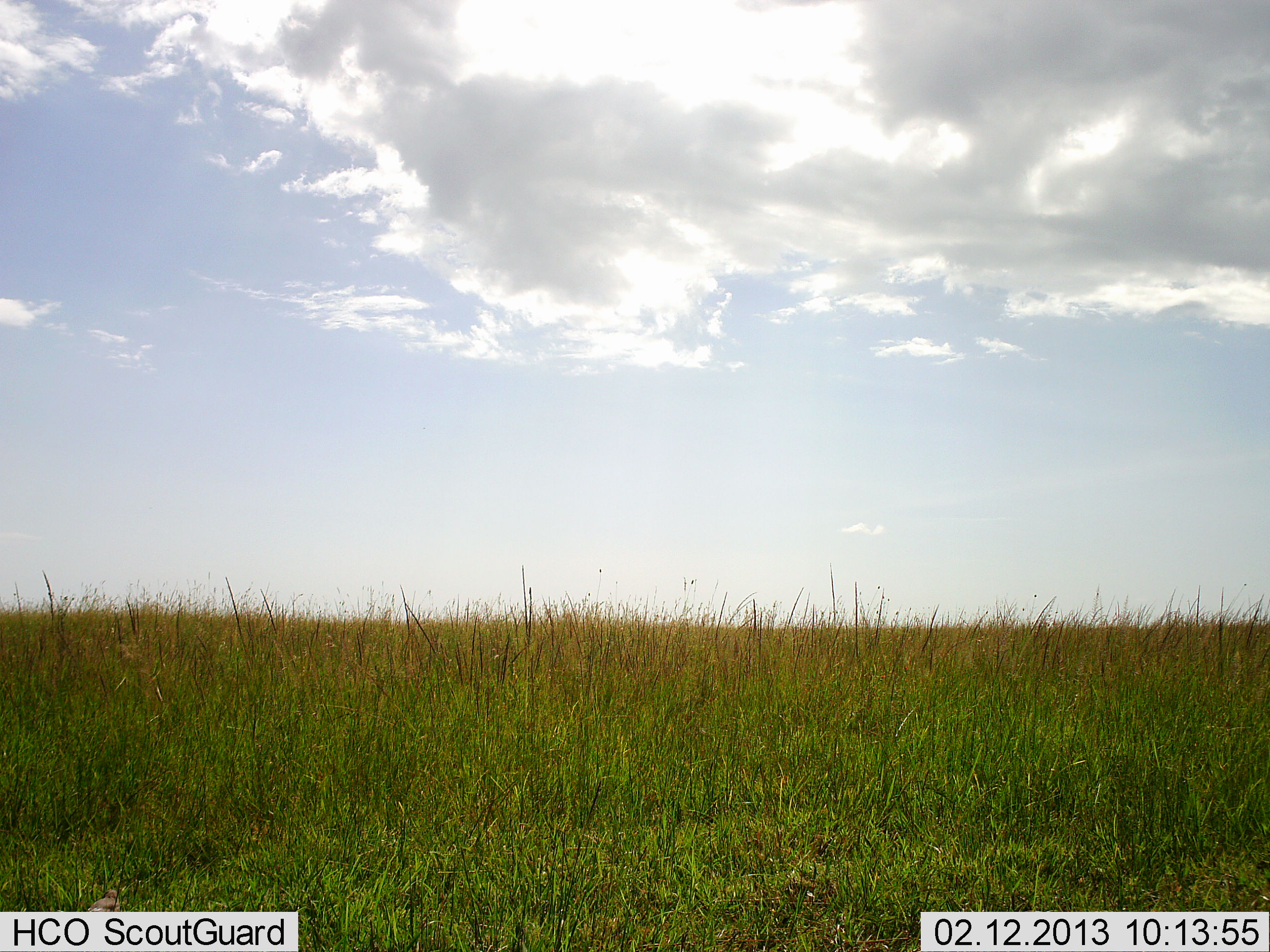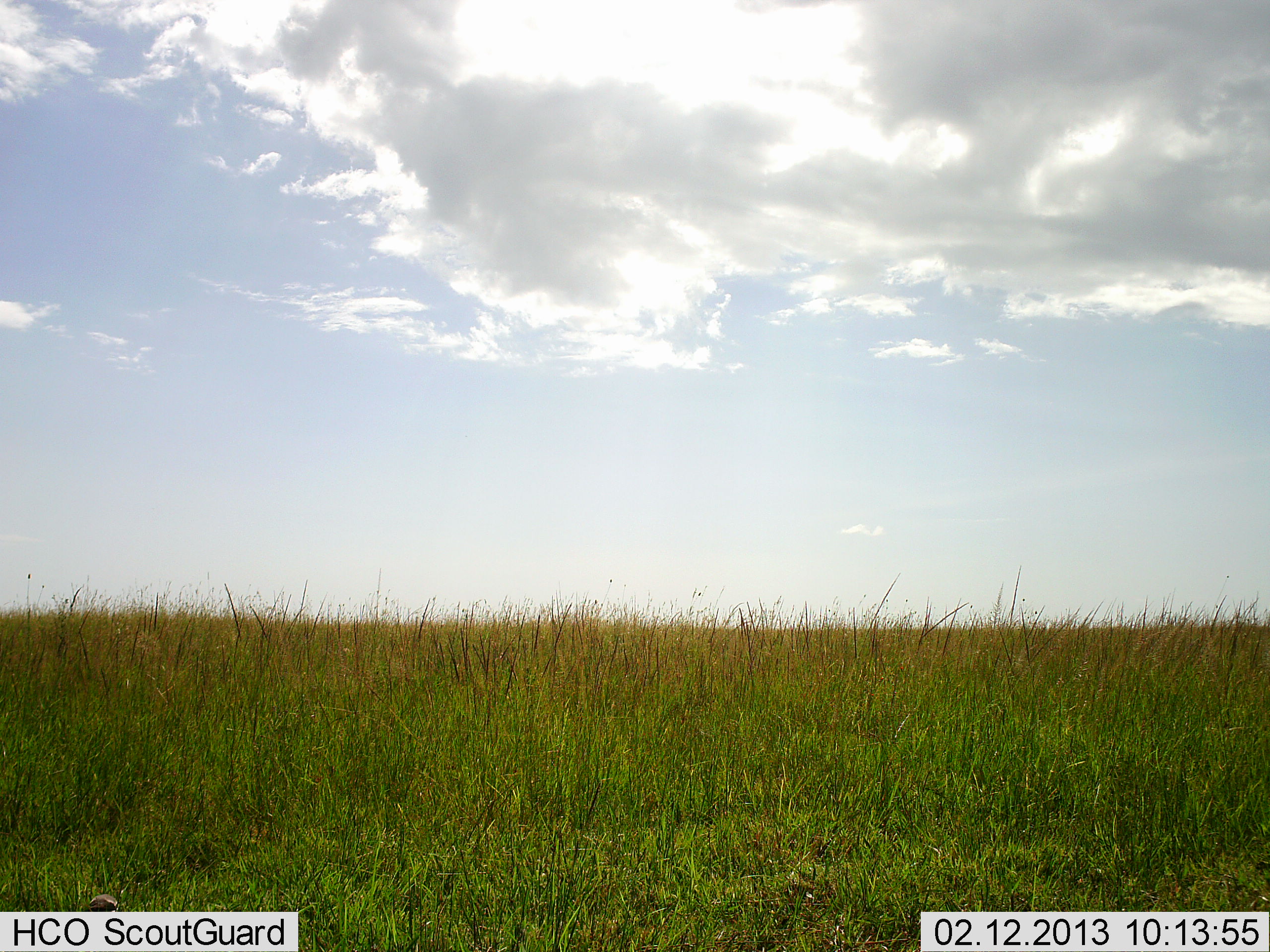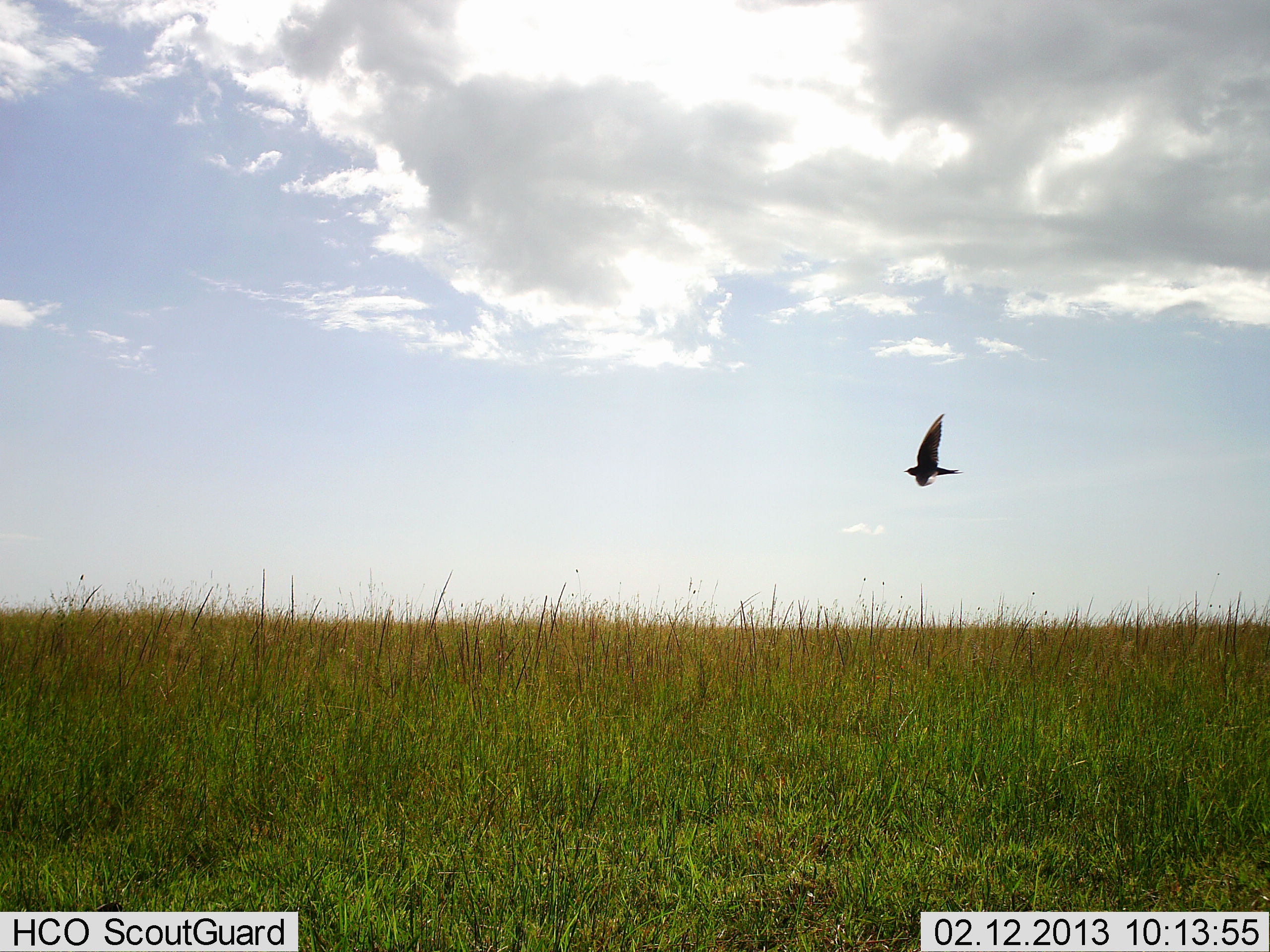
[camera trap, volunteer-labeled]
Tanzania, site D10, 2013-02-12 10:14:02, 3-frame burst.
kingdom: Animalia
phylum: Chordata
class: Aves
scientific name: Aves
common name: bird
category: otherbird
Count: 1.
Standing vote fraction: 3%.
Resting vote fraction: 3%.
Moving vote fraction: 100%.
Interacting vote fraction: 3%.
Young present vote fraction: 0%.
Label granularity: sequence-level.